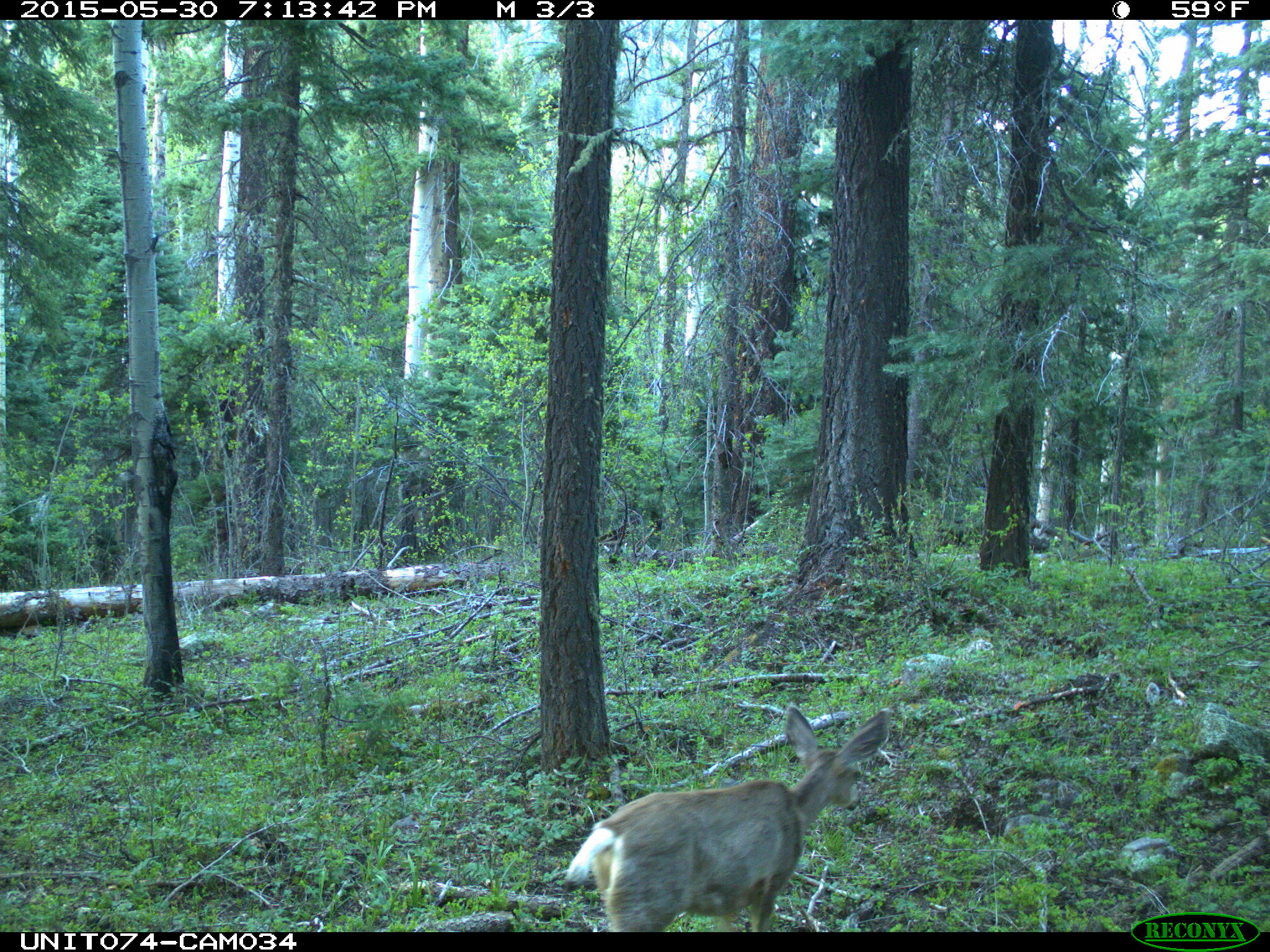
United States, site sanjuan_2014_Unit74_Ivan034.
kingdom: Animalia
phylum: Chordata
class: Mammalia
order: Artiodactyla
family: Cervidae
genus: Odocoileus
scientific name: Odocoileus hemionus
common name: mule deer